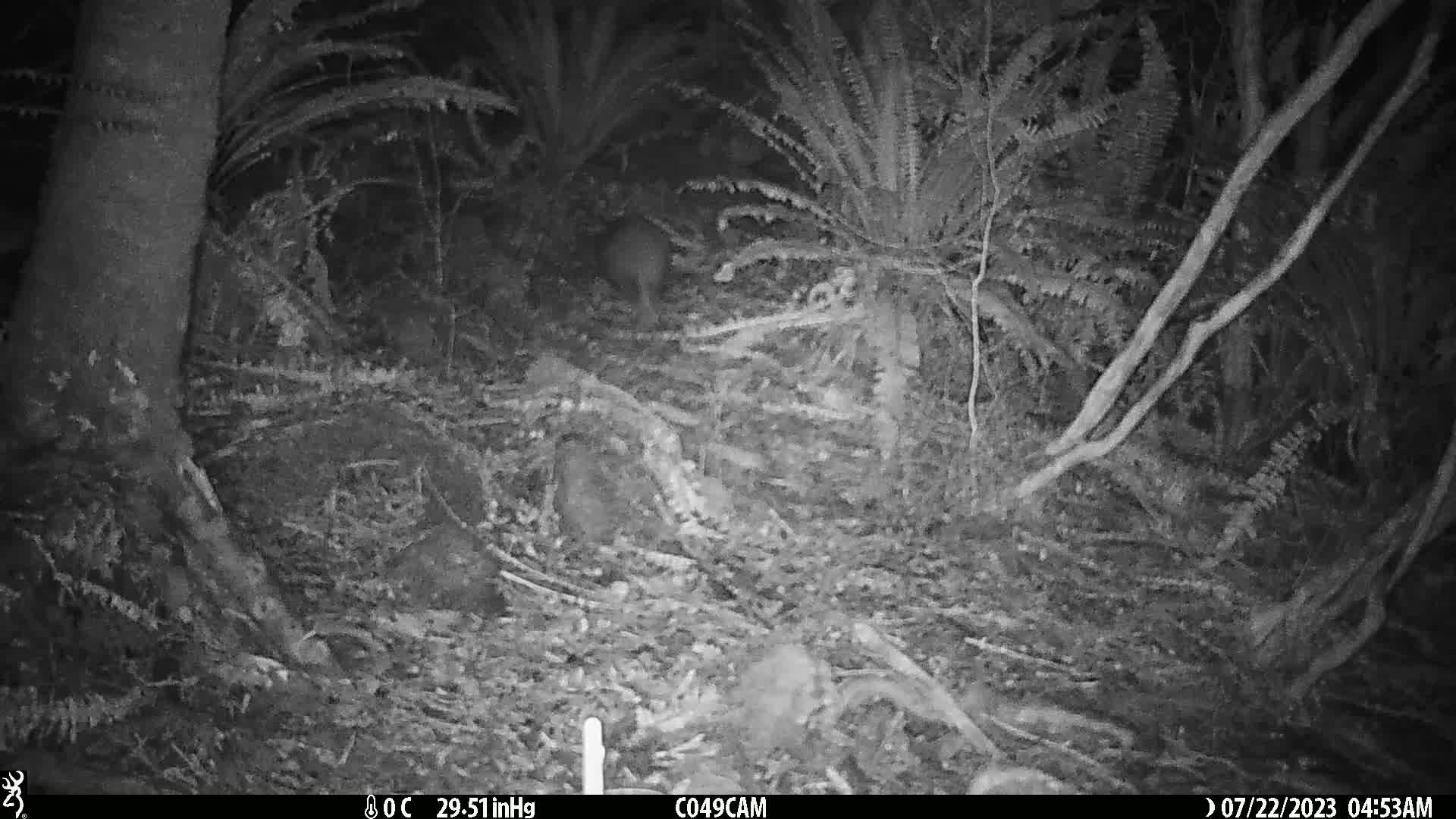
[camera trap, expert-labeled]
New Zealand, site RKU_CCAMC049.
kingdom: Animalia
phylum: Chordata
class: Aves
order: Apterygiformes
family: Apterygidae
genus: Apteryx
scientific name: Apteryx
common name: kiwi